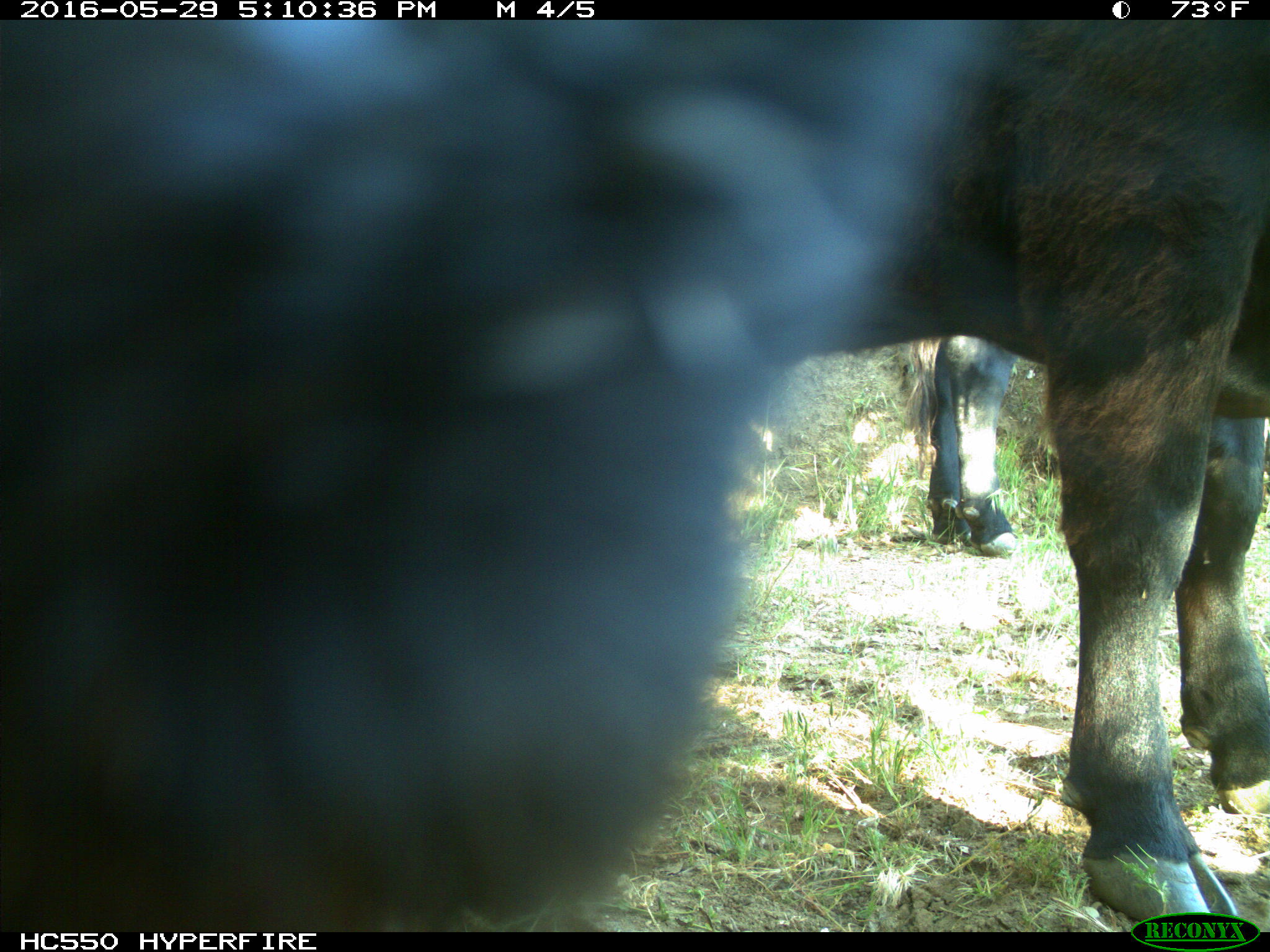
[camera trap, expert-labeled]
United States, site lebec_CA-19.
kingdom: Animalia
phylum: Chordata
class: Mammalia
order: Artiodactyla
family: Bovidae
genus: Bos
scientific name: Bos taurus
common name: domestic cow